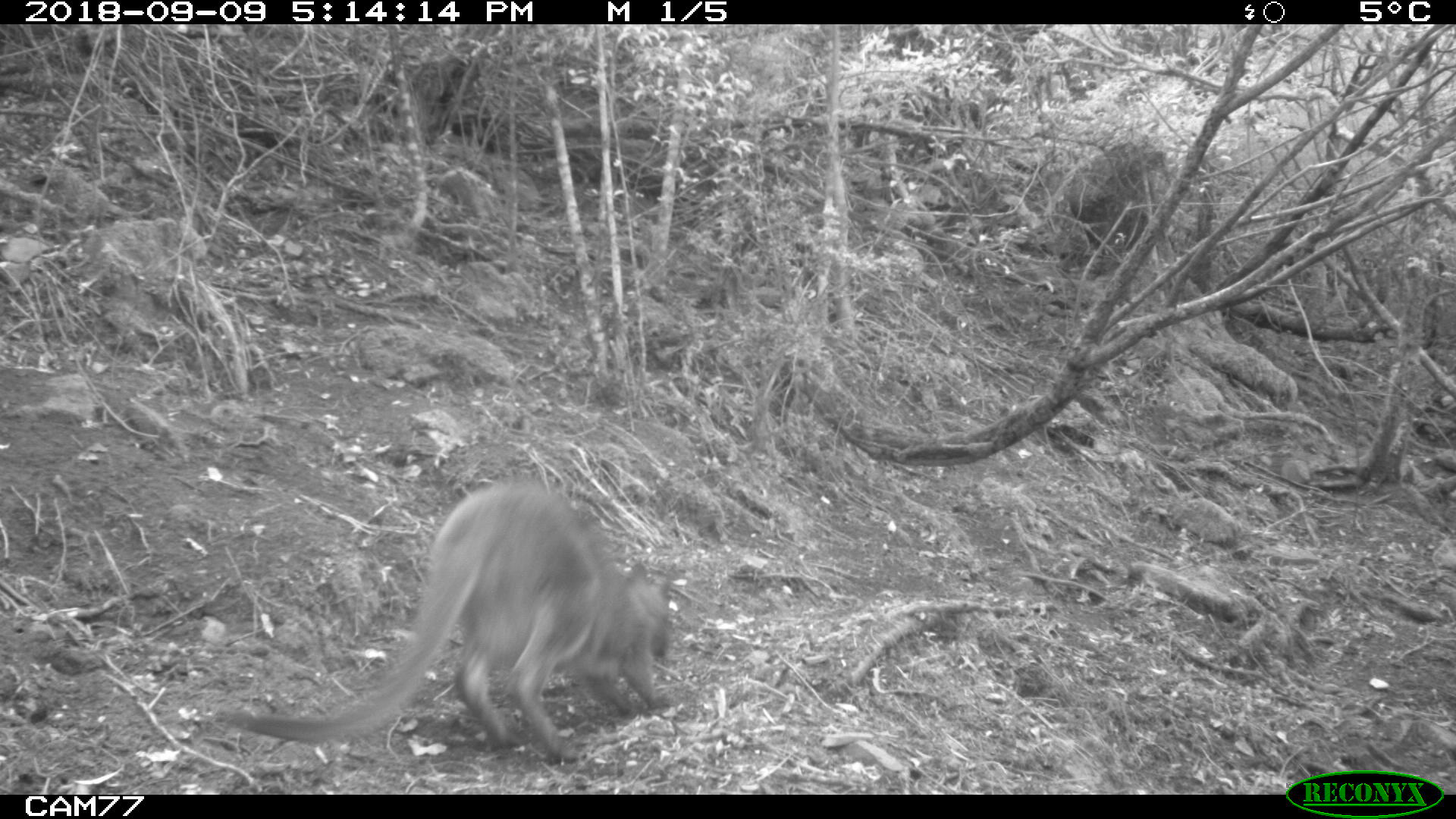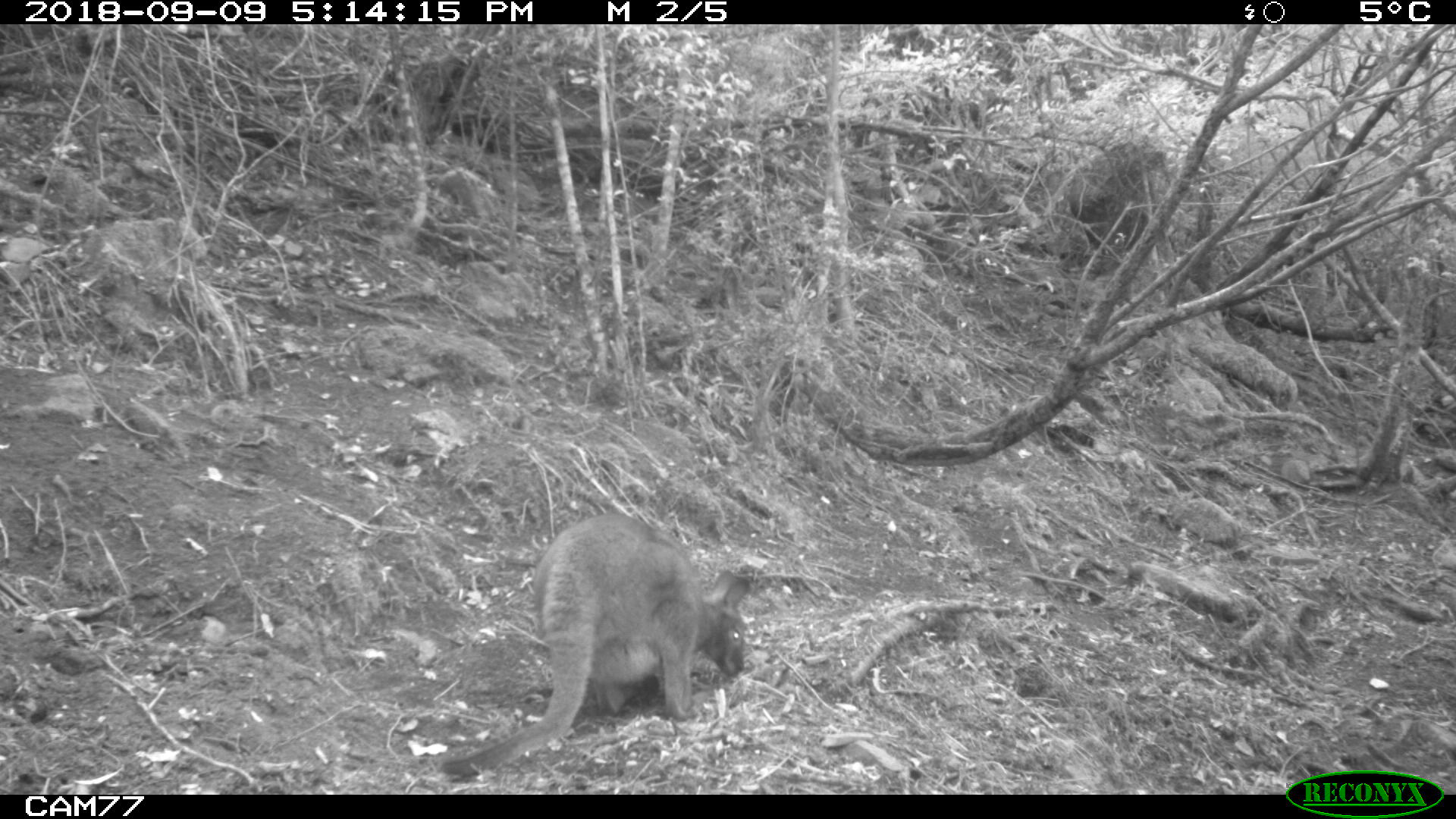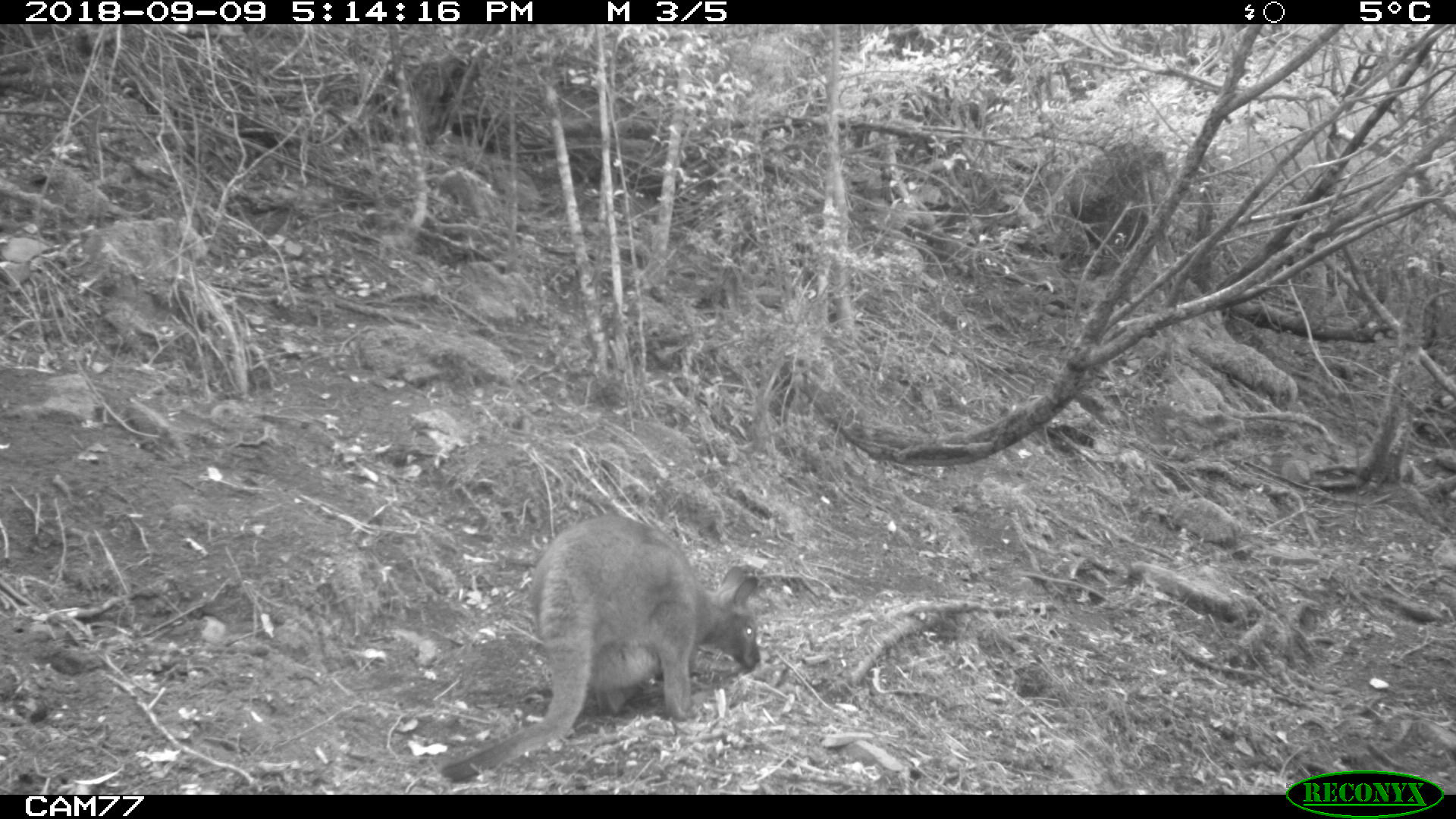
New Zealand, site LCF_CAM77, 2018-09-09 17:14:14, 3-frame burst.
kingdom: Animalia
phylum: Chordata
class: Mammalia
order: Diprotodontia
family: Macropodidae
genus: Notamacropus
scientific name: Notamacropus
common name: wallaby